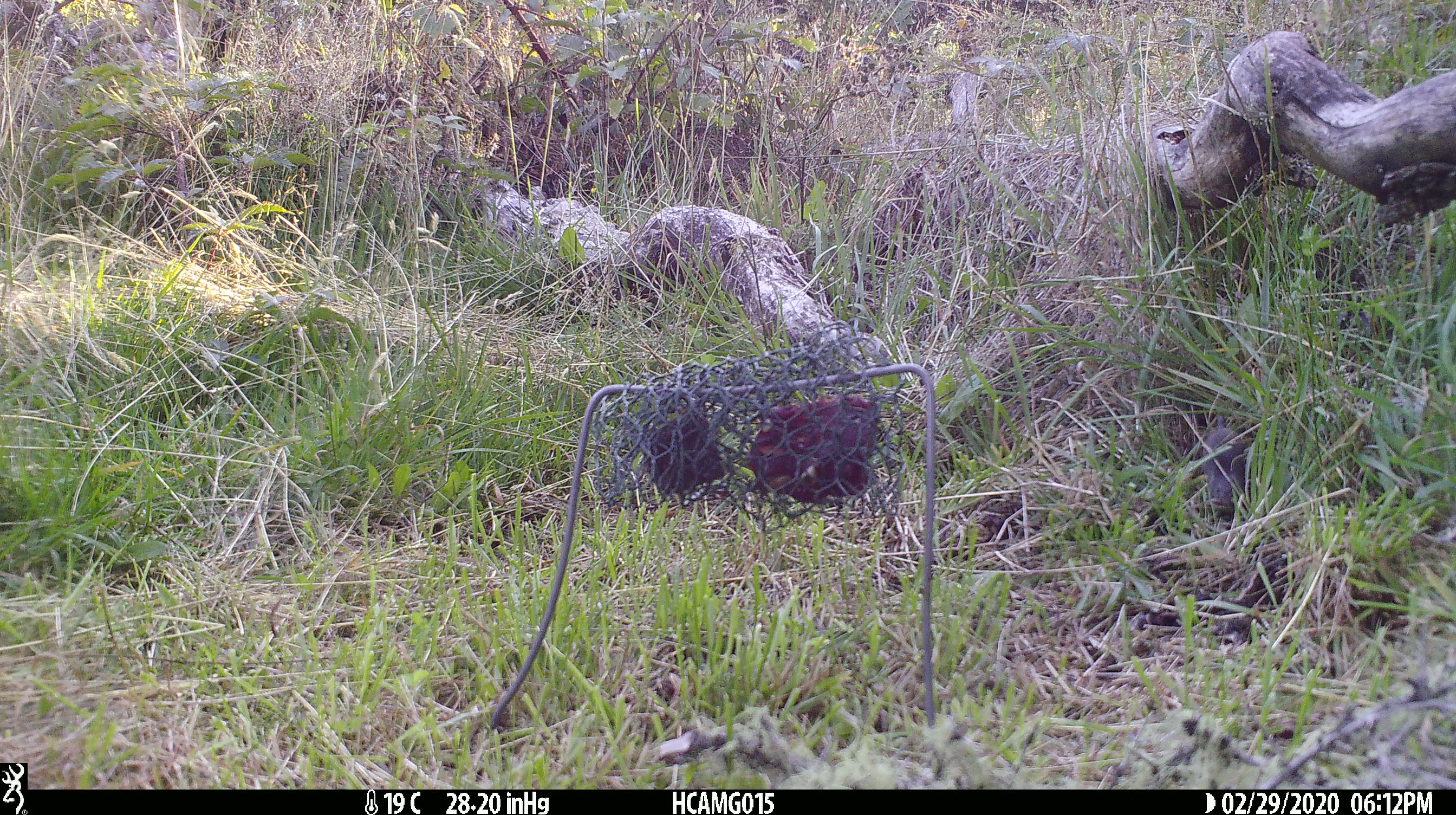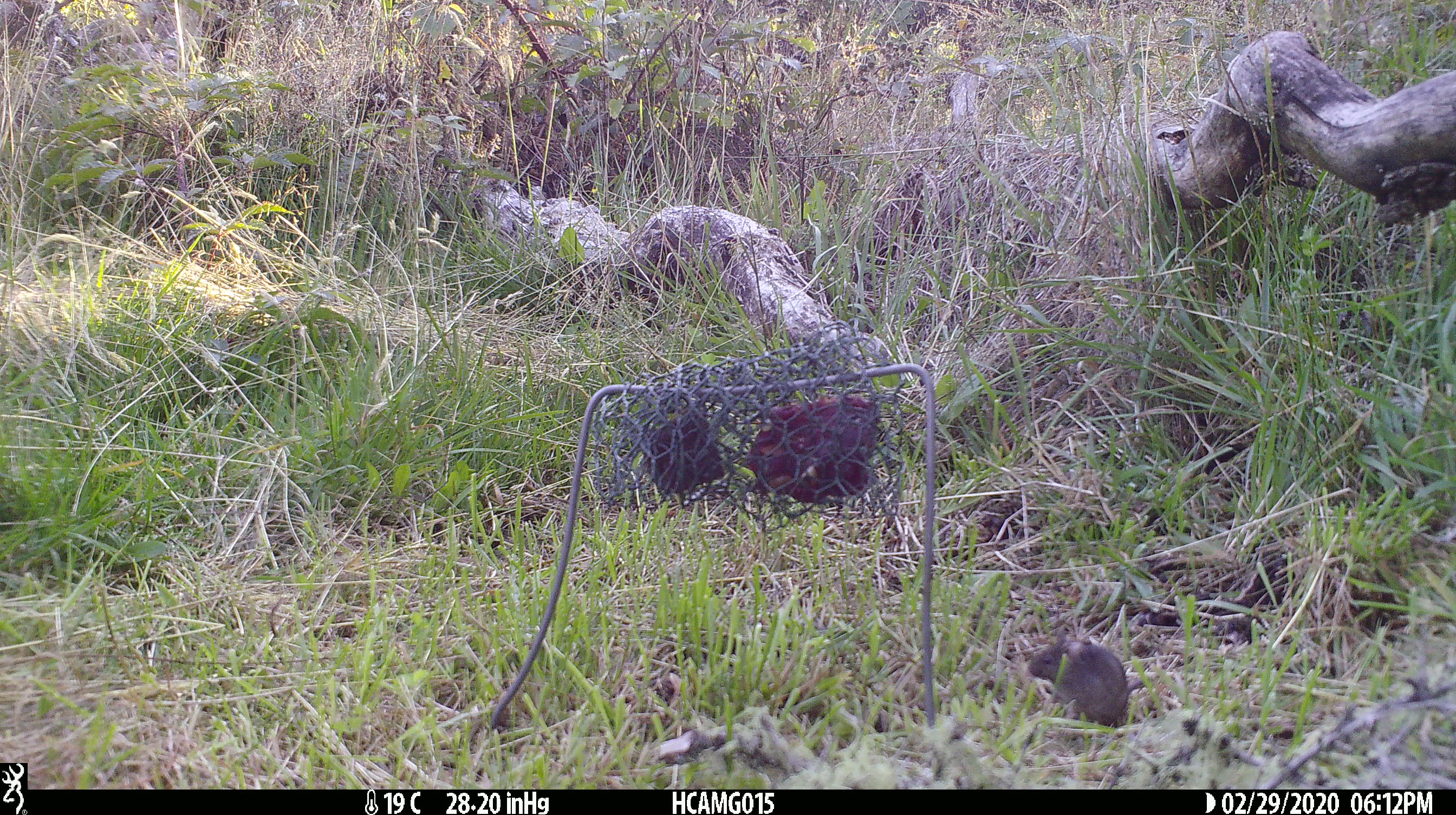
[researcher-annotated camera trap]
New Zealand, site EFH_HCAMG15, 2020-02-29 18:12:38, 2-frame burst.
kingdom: Animalia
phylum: Chordata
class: Mammalia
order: Rodentia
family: Muridae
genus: Mus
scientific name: Mus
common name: mouse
Mouse (Mus).